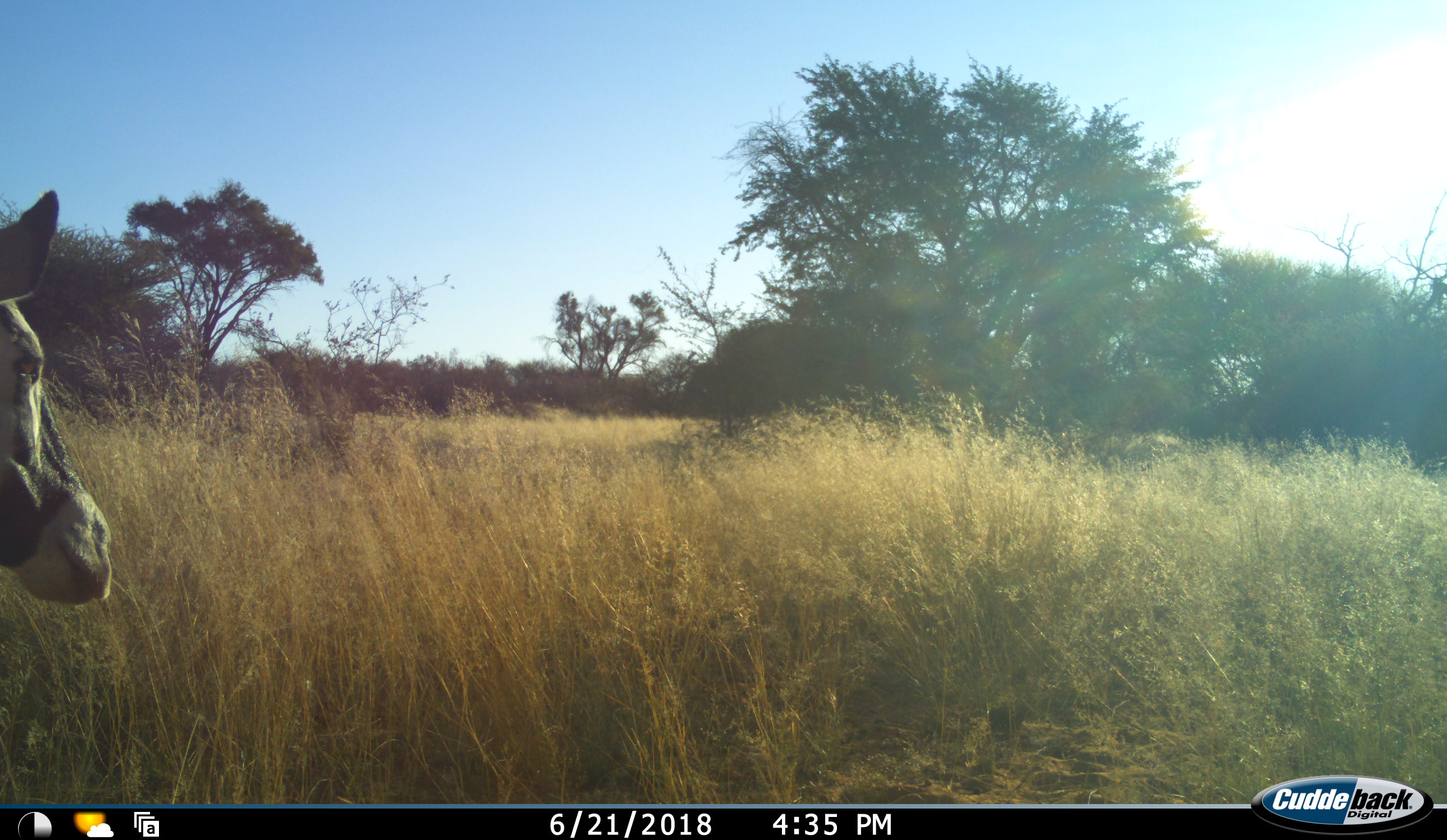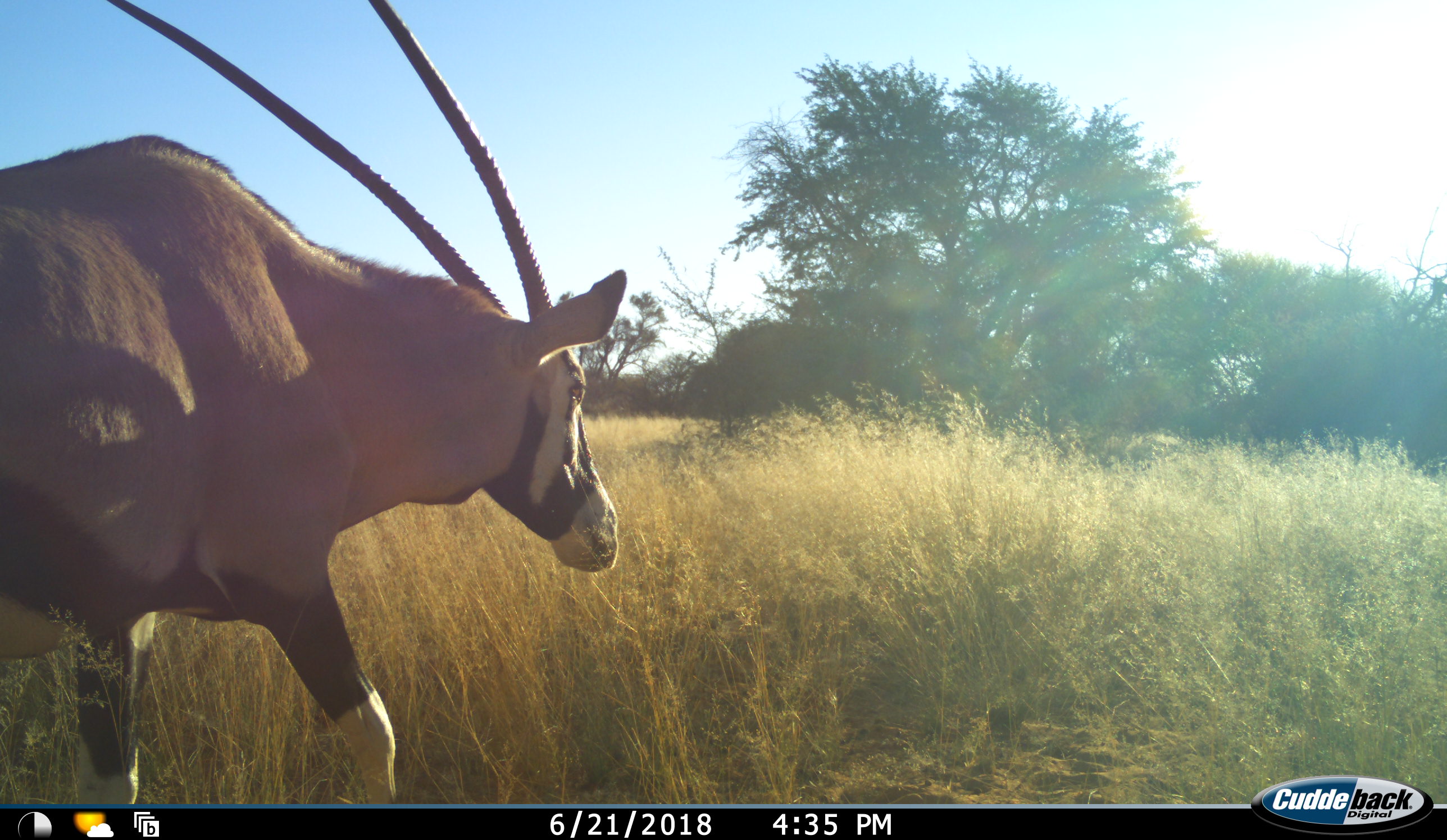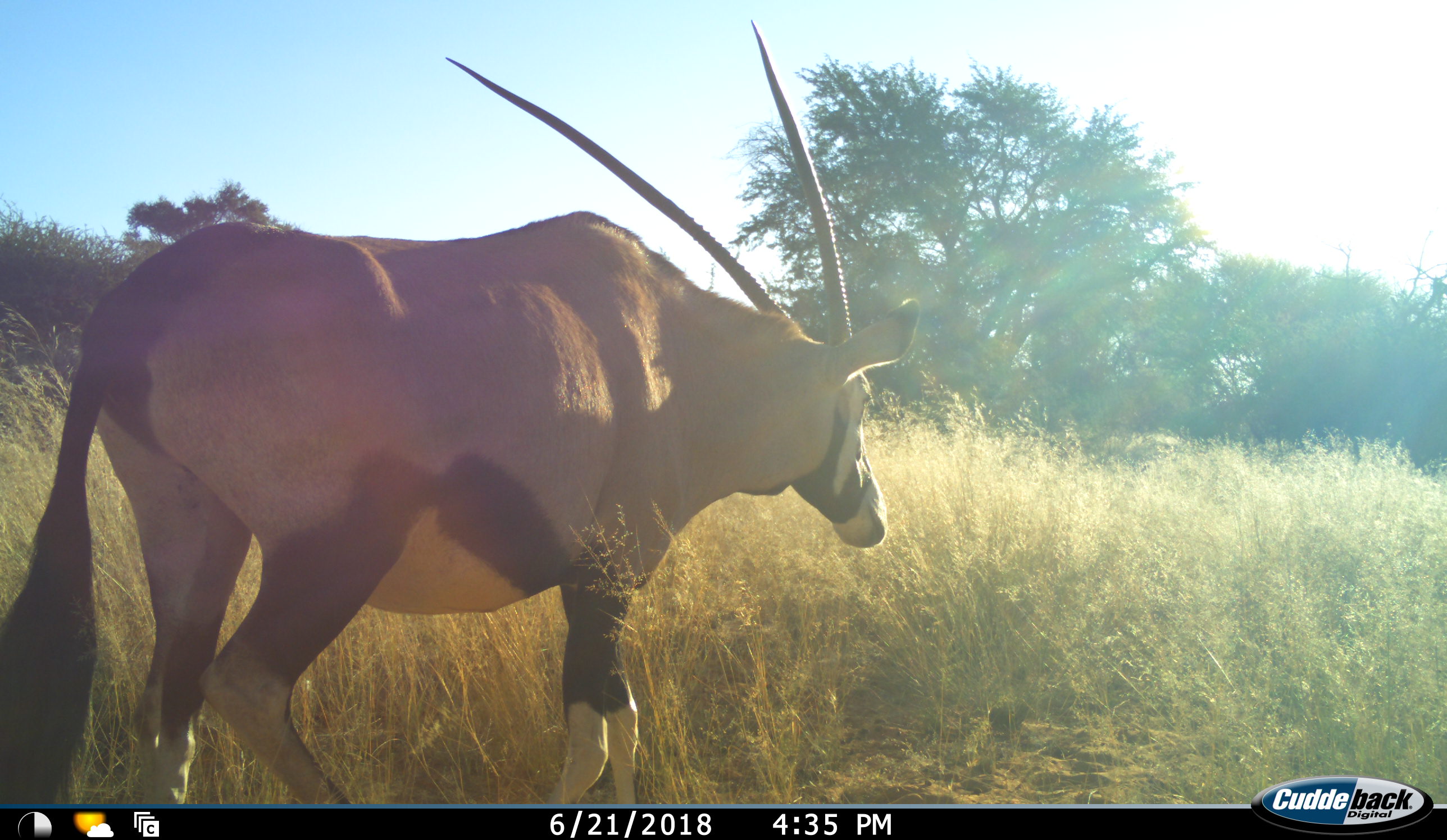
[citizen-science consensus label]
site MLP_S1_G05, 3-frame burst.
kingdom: Animalia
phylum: Chordata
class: Mammalia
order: Artiodactyla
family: Bovidae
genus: Oryx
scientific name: Oryx gazella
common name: gemsbok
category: oryx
Oryx (gemsbok) (Oryx gazella), count 1. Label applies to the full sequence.